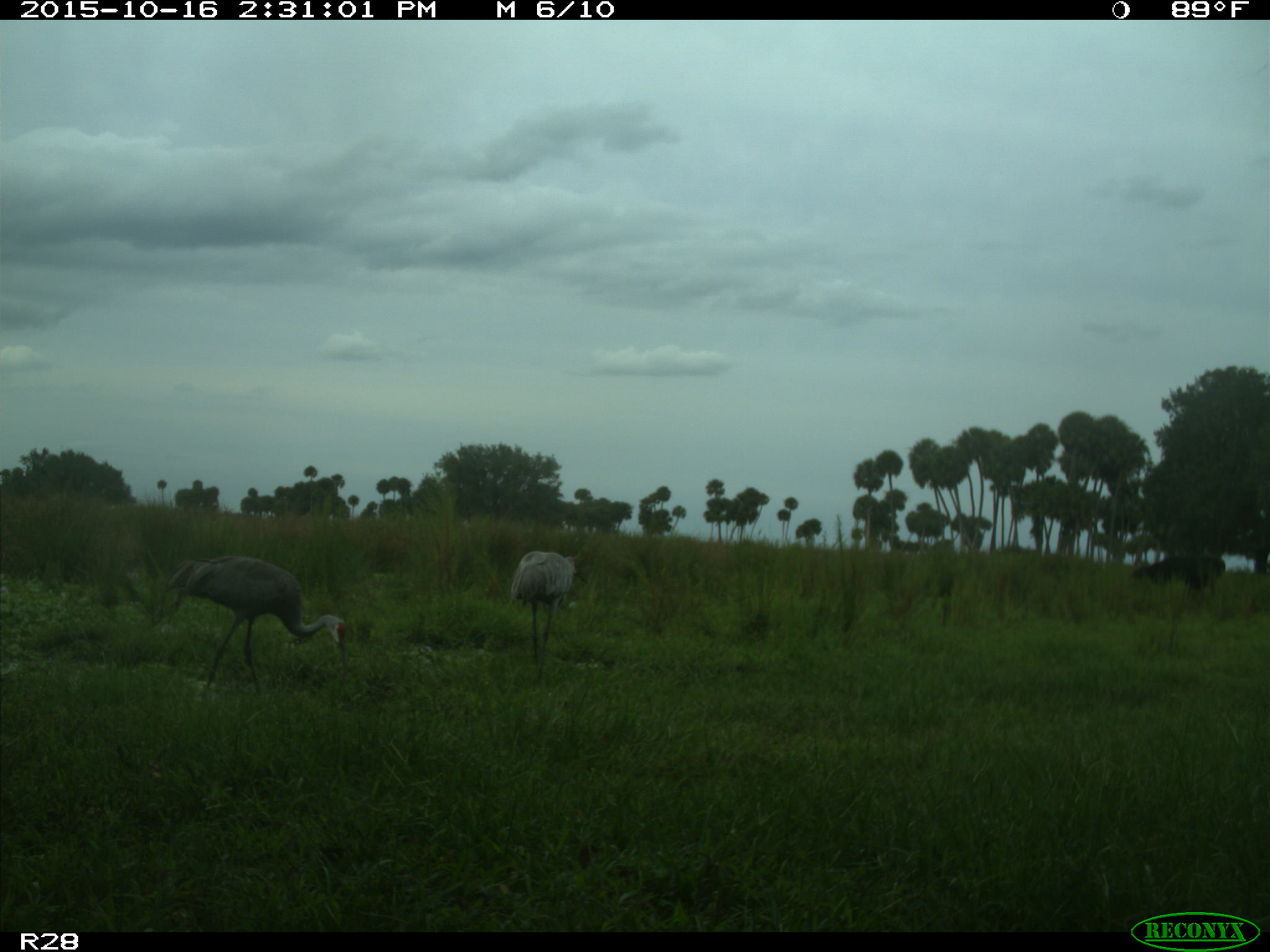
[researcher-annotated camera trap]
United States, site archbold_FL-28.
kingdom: Animalia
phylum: Chordata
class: Mammalia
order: Artiodactyla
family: Bovidae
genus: Bos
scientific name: Bos taurus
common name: domestic cow